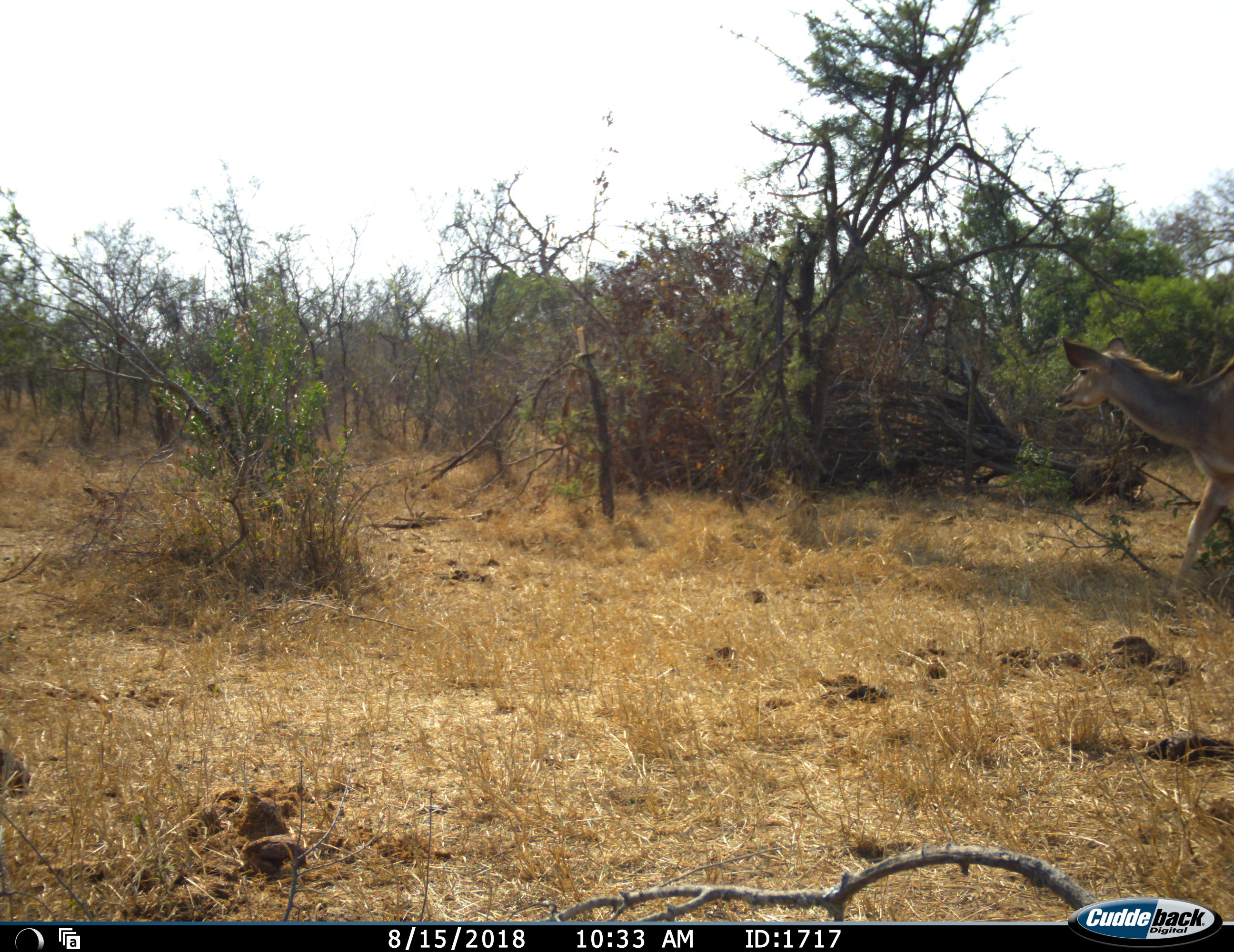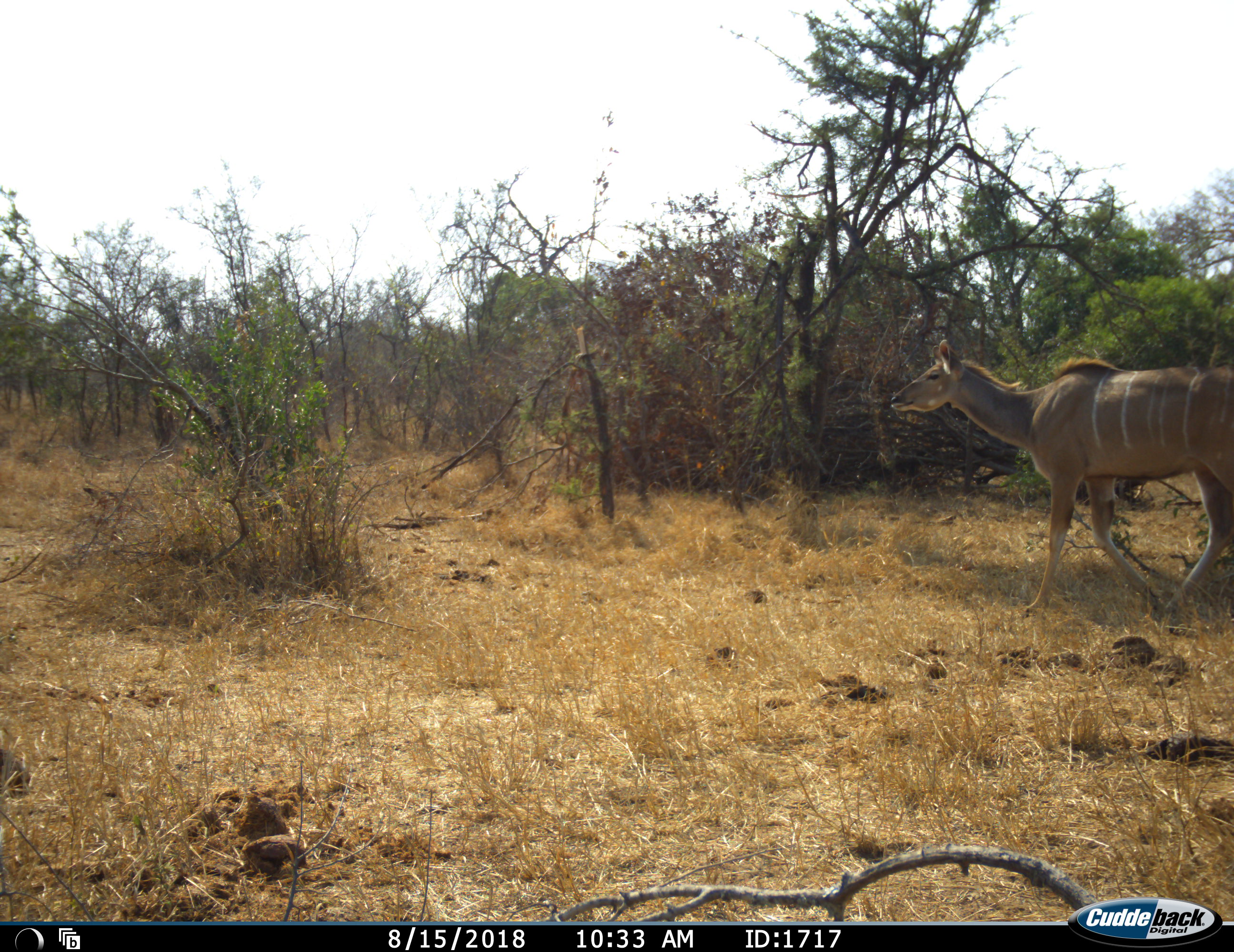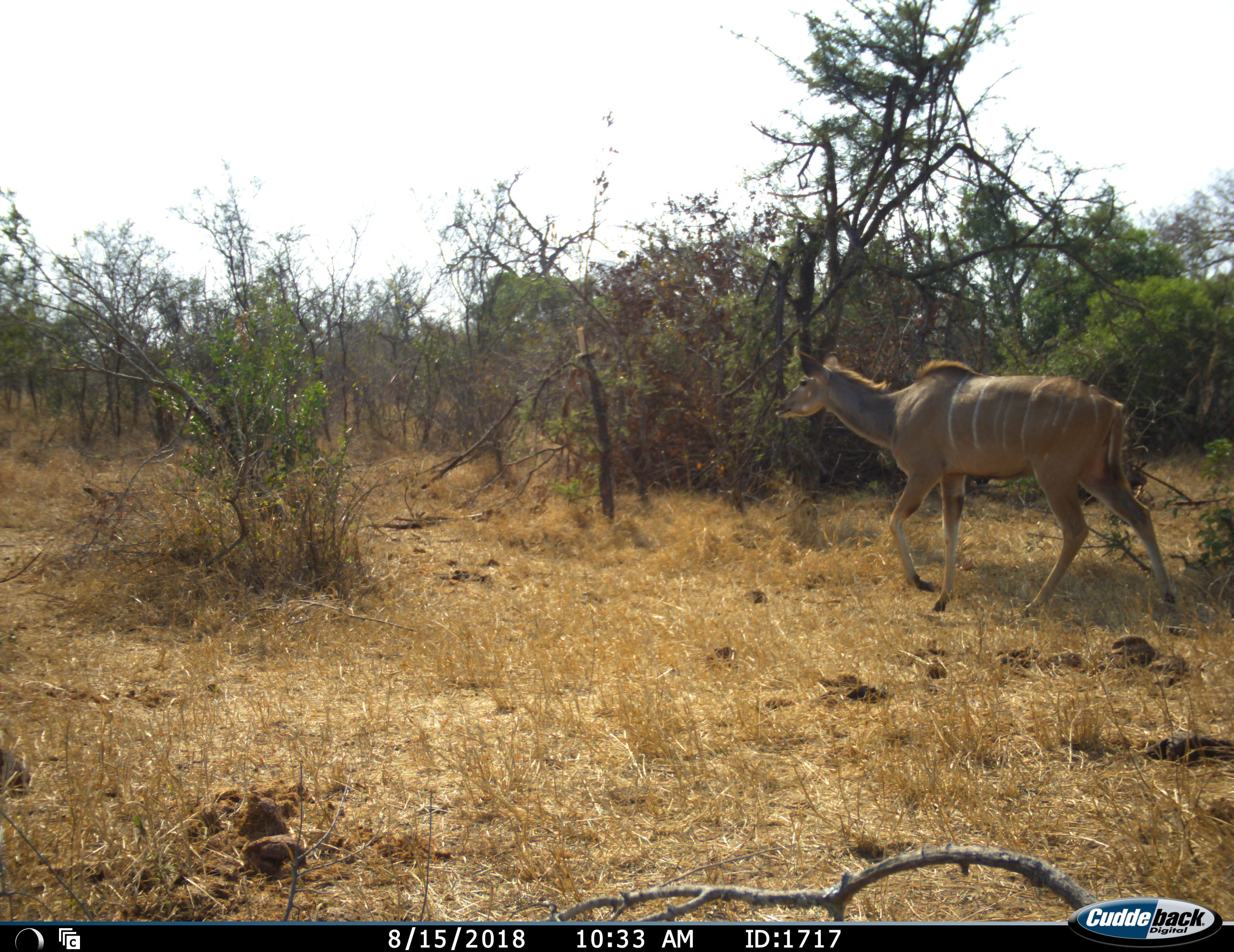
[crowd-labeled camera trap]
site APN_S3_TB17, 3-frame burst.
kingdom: Animalia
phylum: Chordata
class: Mammalia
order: Artiodactyla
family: Bovidae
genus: Tragelaphus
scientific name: Tragelaphus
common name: kudu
Kudu (Tragelaphus), count 1. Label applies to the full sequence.